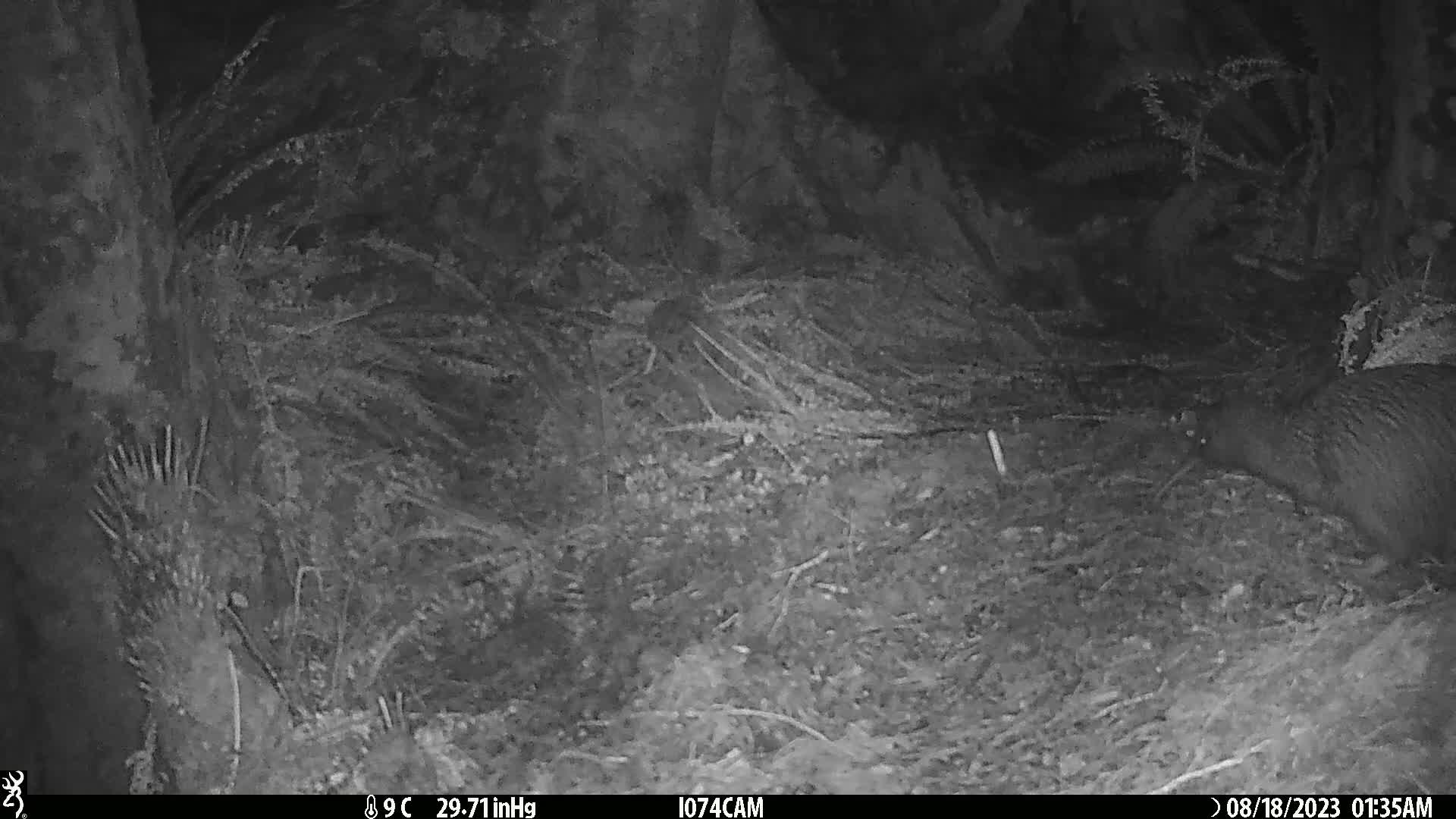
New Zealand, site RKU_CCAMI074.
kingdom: Animalia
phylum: Chordata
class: Aves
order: Apterygiformes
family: Apterygidae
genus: Apteryx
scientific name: Apteryx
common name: kiwi